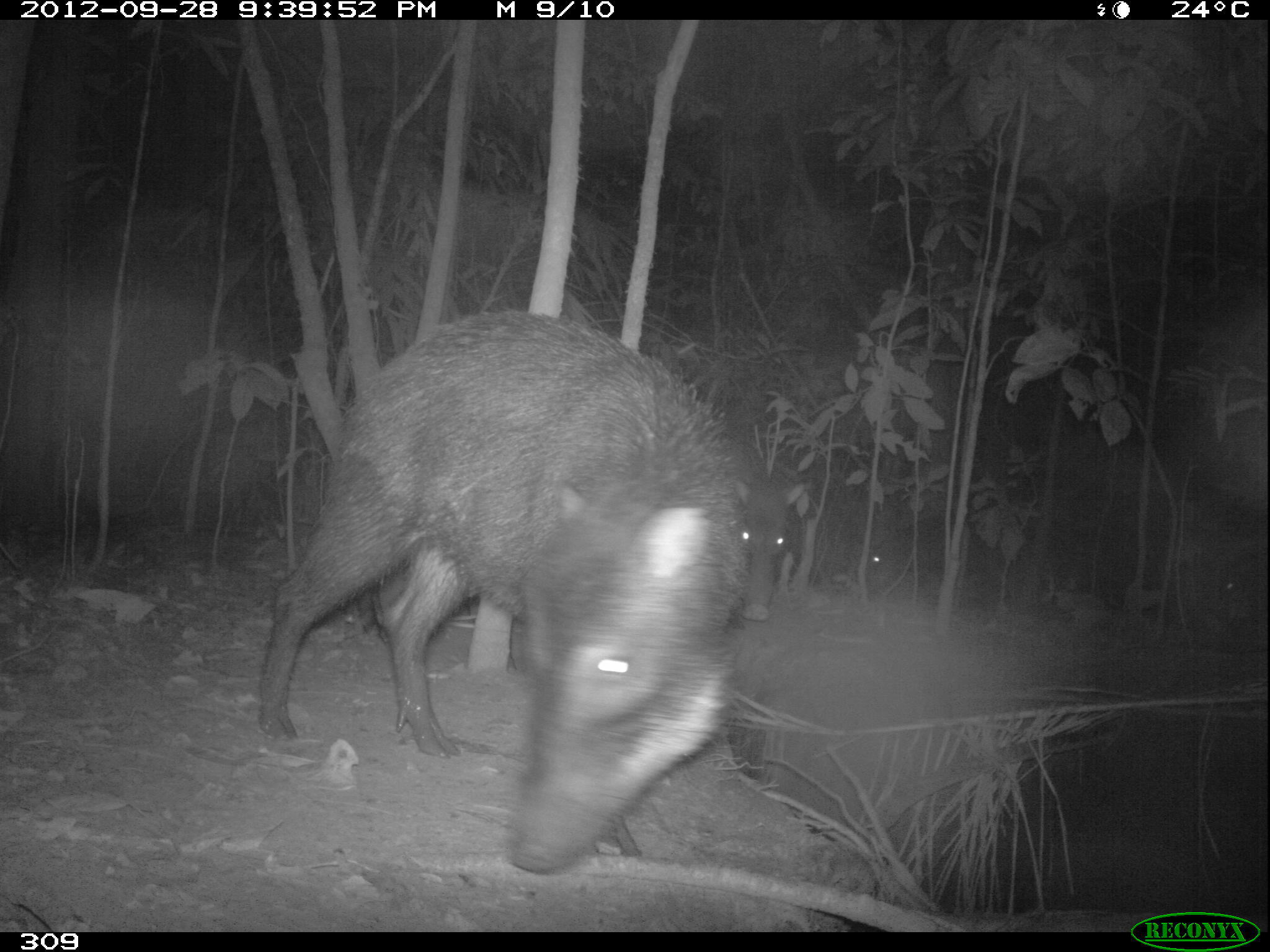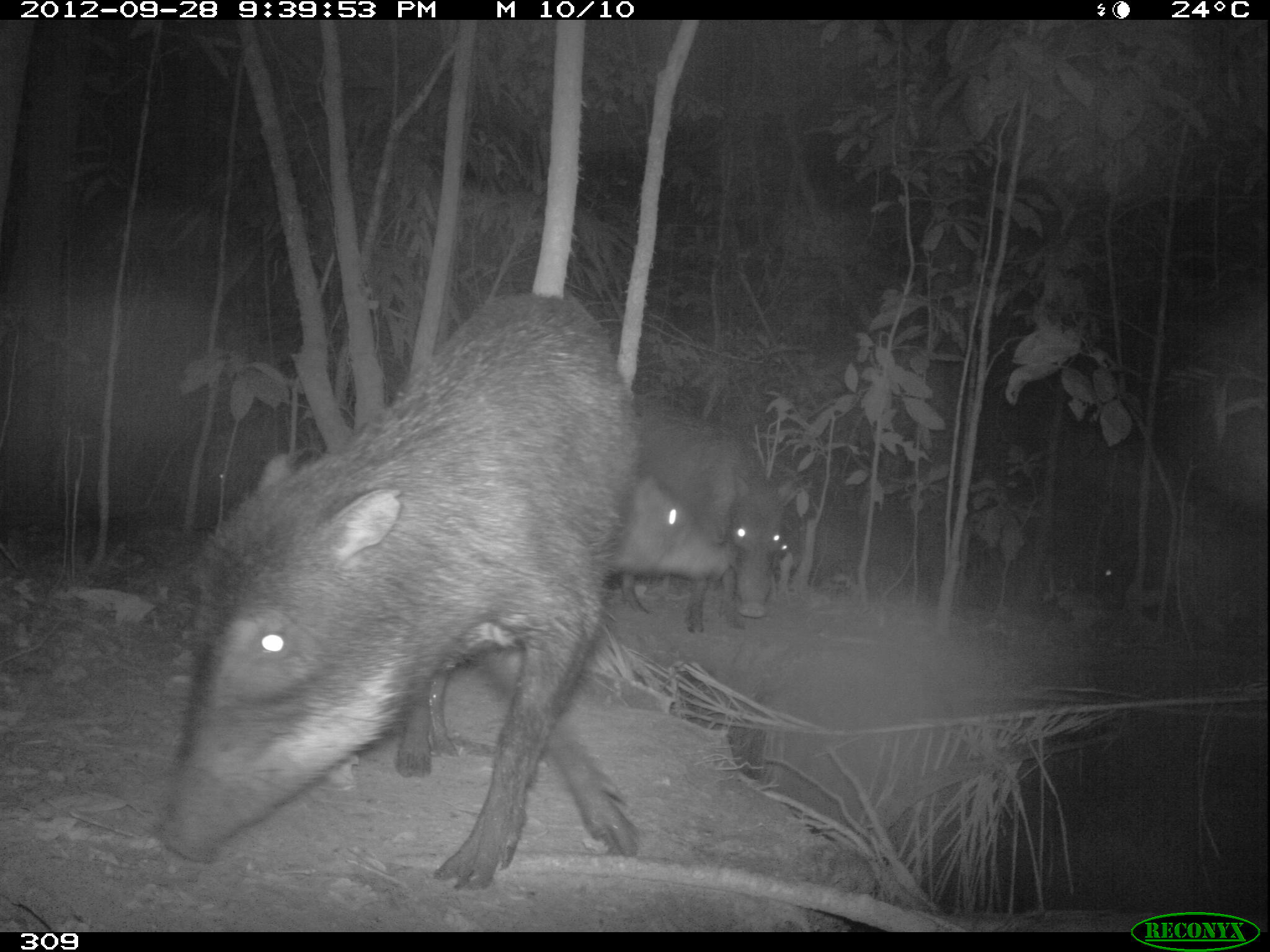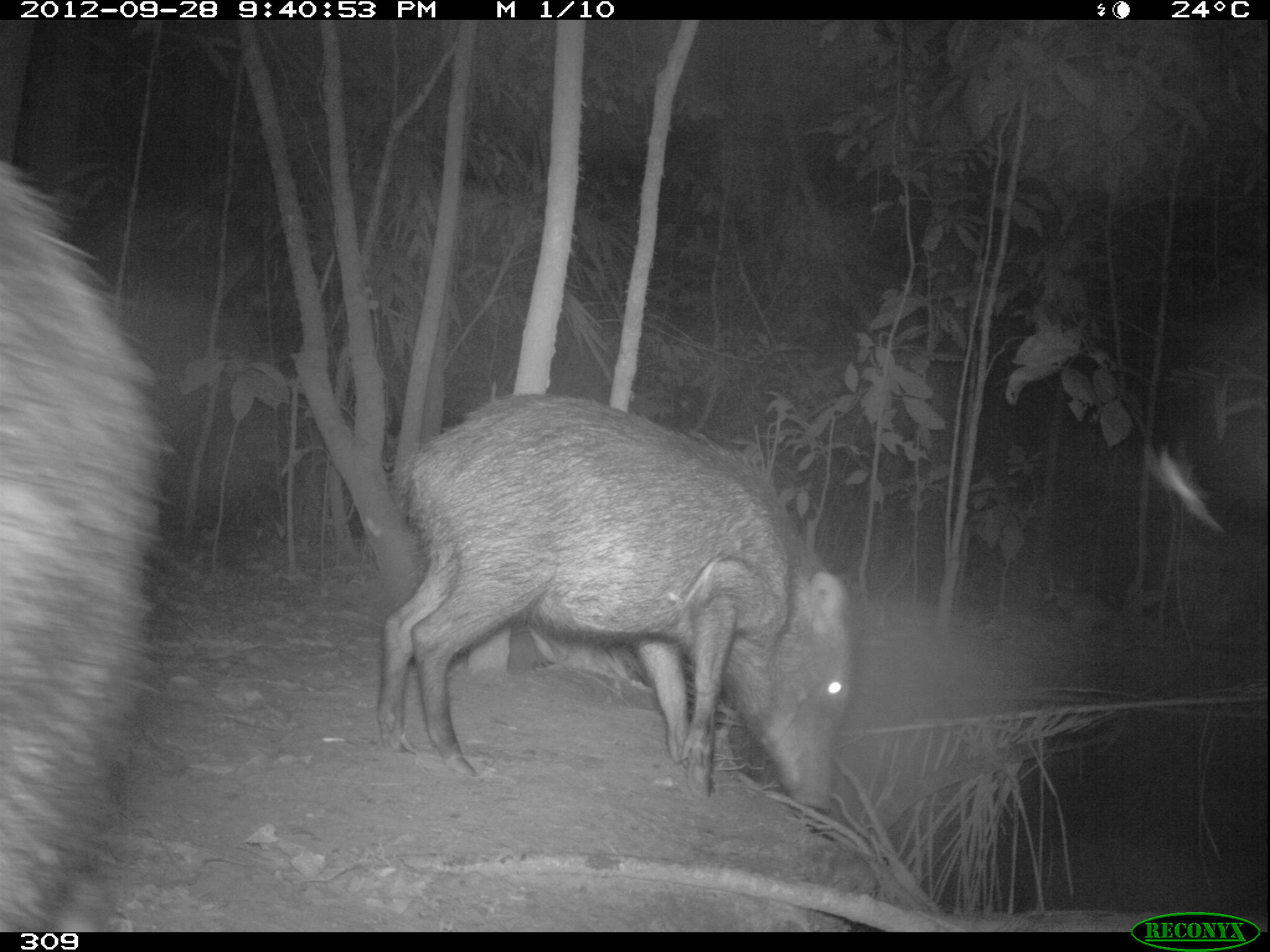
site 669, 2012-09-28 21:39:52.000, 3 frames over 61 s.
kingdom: Animalia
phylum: Chordata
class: Mammalia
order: Artiodactyla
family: Tayassuidae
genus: Tayassu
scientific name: Tayassu pecari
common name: white-lipped peccary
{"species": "Tayassu pecari (white-lipped peccary)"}